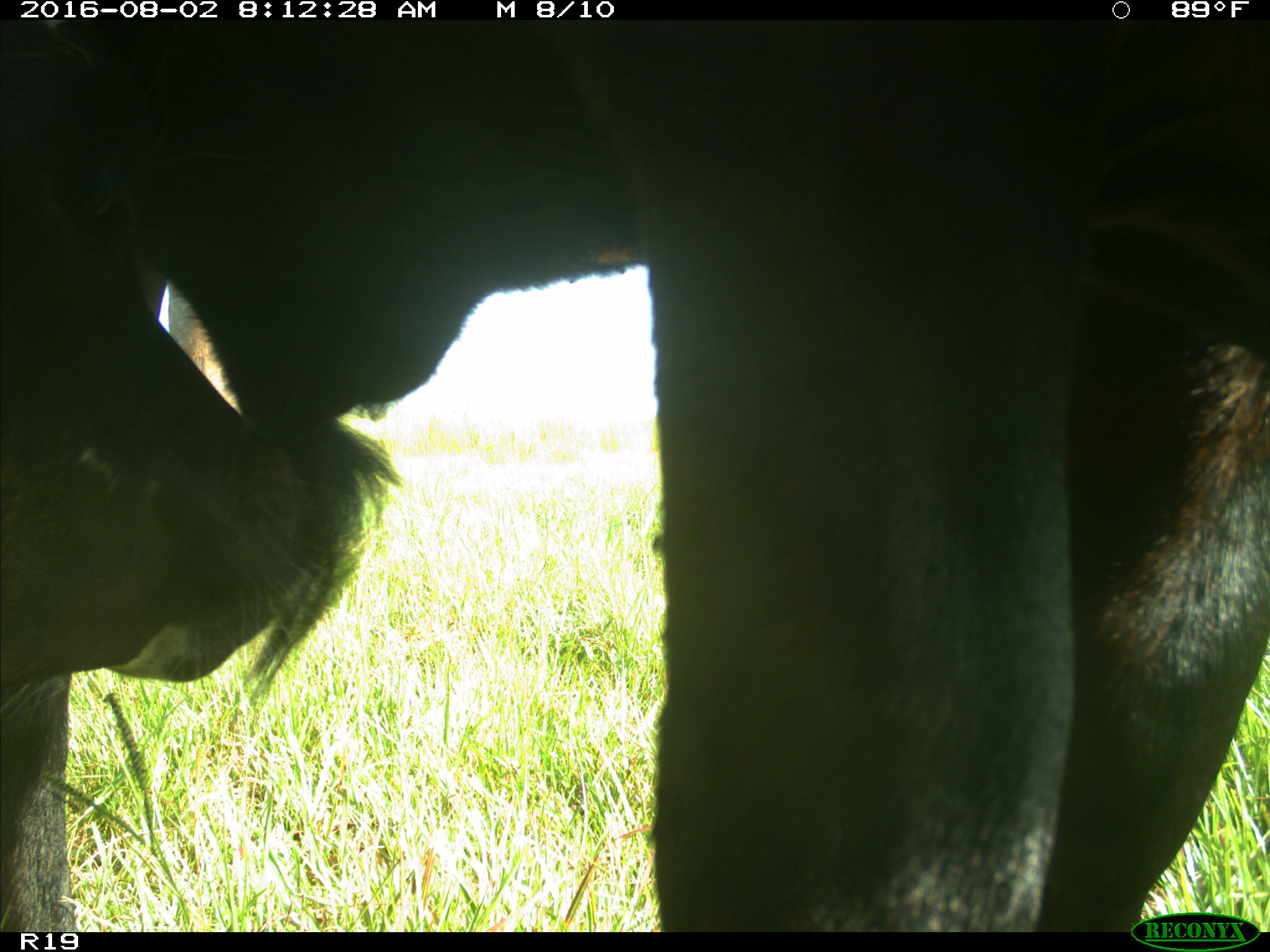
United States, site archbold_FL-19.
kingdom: Animalia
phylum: Chordata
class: Mammalia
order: Artiodactyla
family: Bovidae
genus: Bos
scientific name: Bos taurus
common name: domestic cow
Bos taurus (domestic cow).